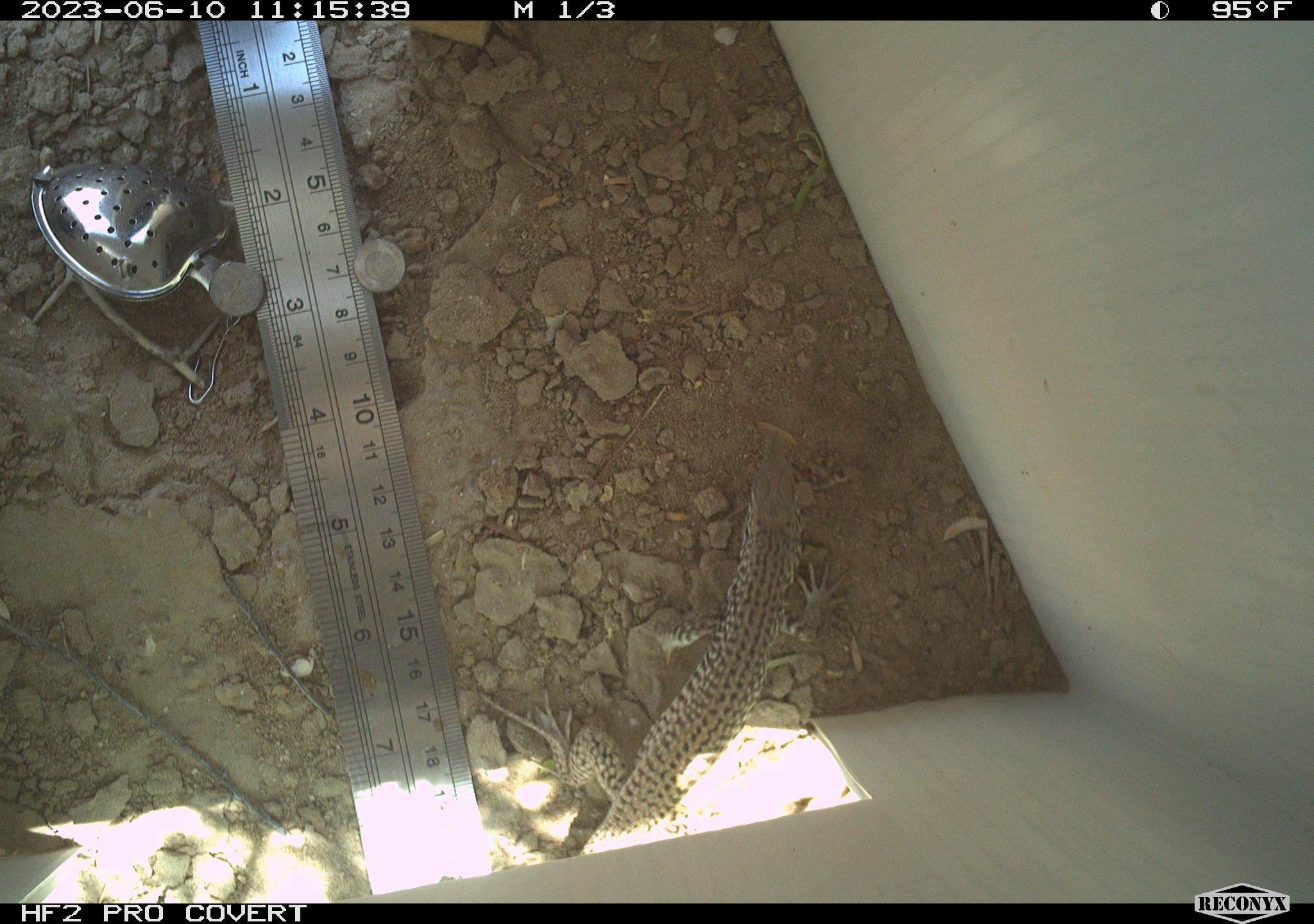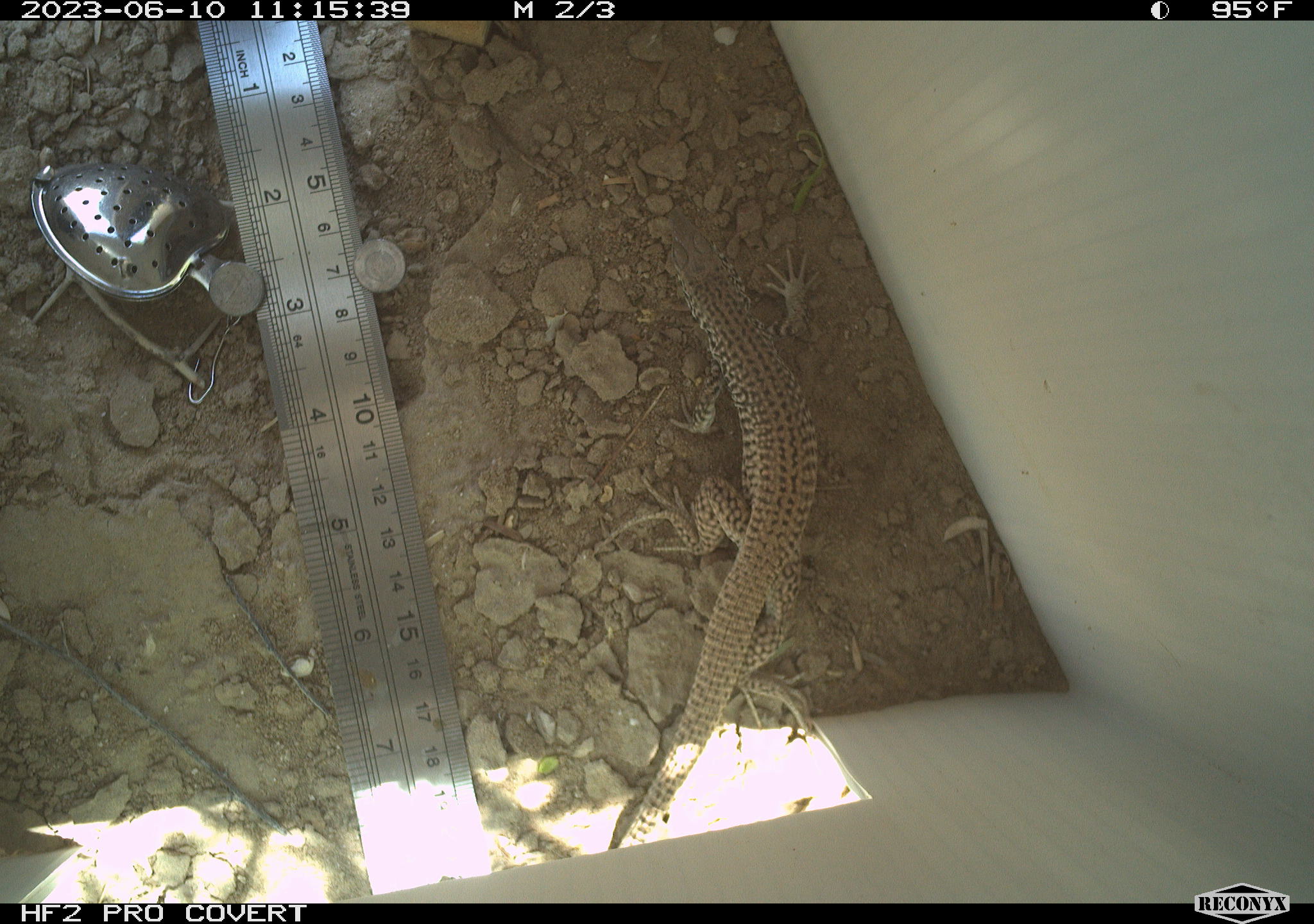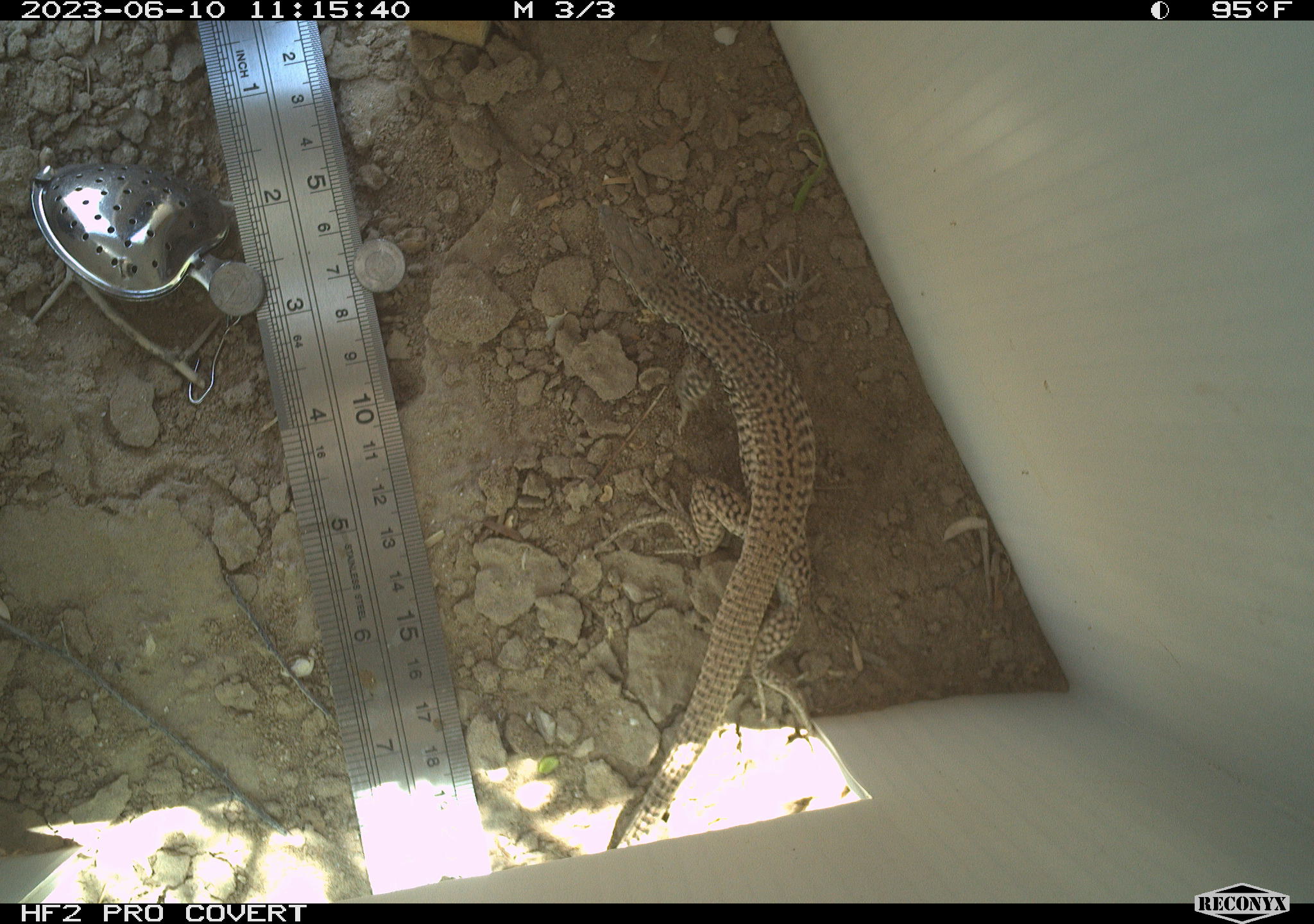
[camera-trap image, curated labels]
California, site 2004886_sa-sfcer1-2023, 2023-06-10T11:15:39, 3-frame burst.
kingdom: Animalia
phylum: Chordata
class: Reptilia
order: Squamata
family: Teiidae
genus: Aspidoscelis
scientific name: Aspidoscelis tigris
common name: western whiptail